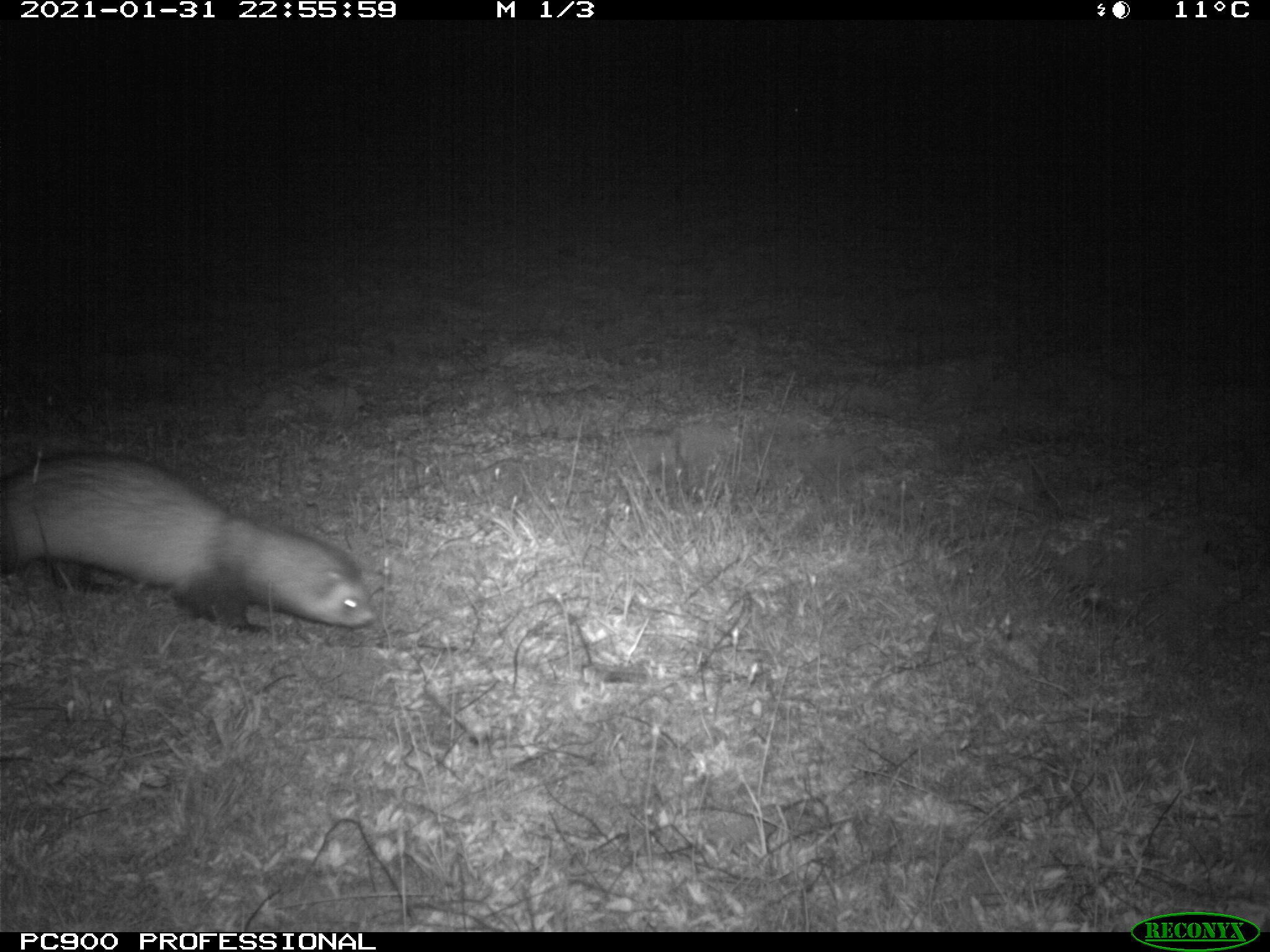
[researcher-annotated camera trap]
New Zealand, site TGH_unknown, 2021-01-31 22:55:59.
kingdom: Animalia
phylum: Chordata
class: Mammalia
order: Carnivora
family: Mustelidae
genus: Mustela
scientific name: Mustela furo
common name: ferret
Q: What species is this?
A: Ferret (Mustela furo).